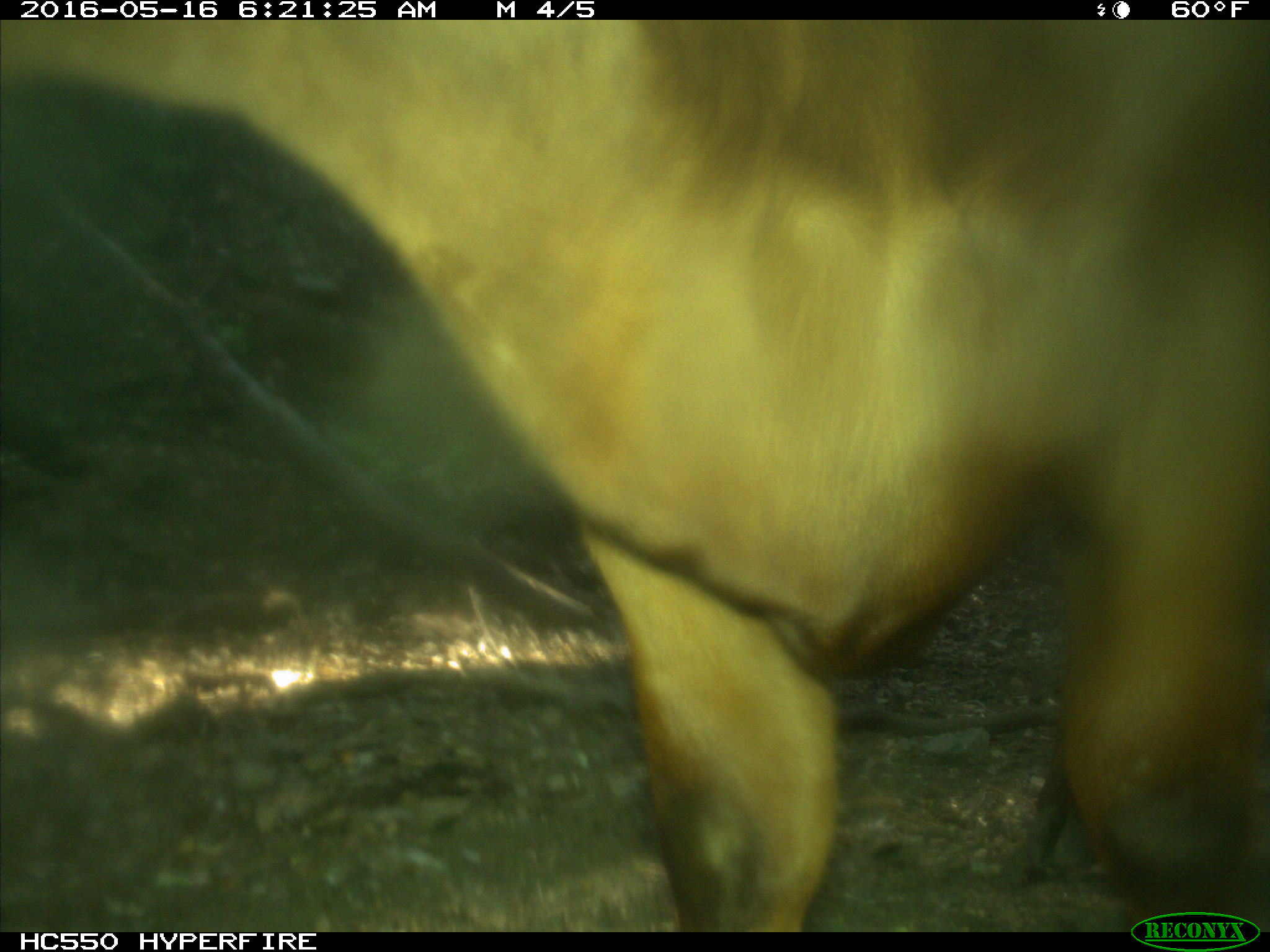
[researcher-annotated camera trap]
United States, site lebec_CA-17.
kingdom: Animalia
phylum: Chordata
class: Mammalia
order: Artiodactyla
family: Bovidae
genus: Bos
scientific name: Bos taurus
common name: domestic cow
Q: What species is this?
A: Bos taurus (domestic cow).